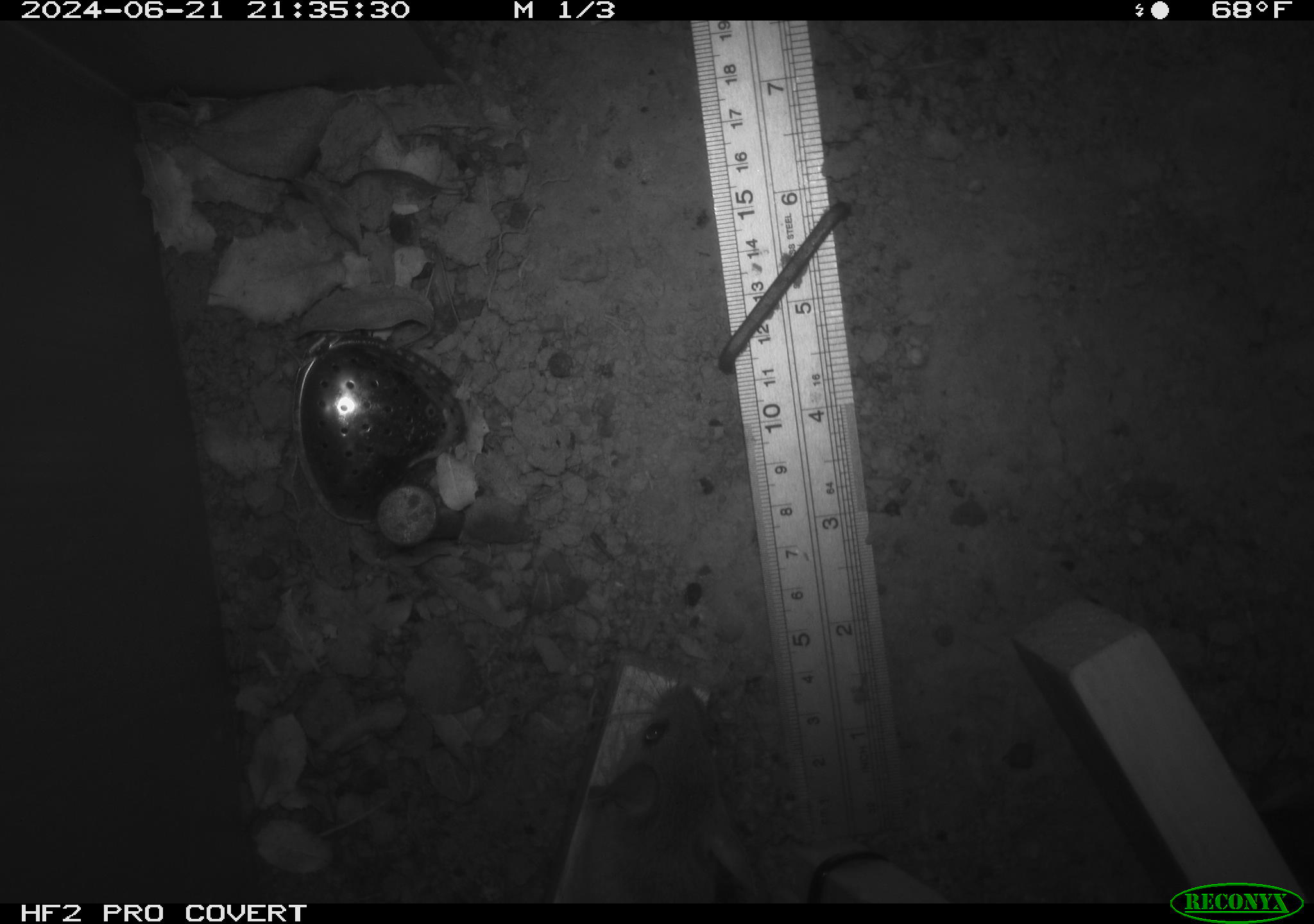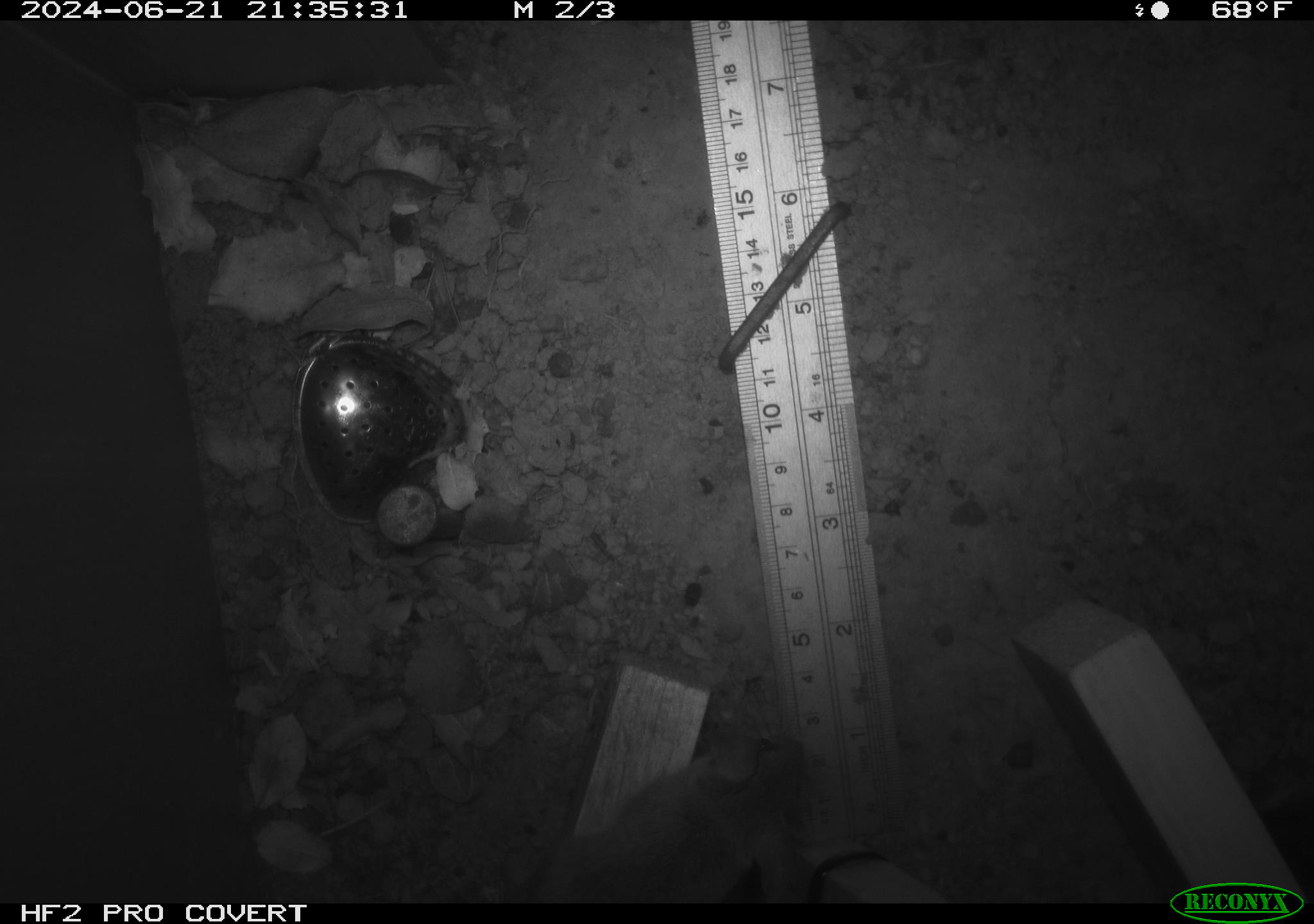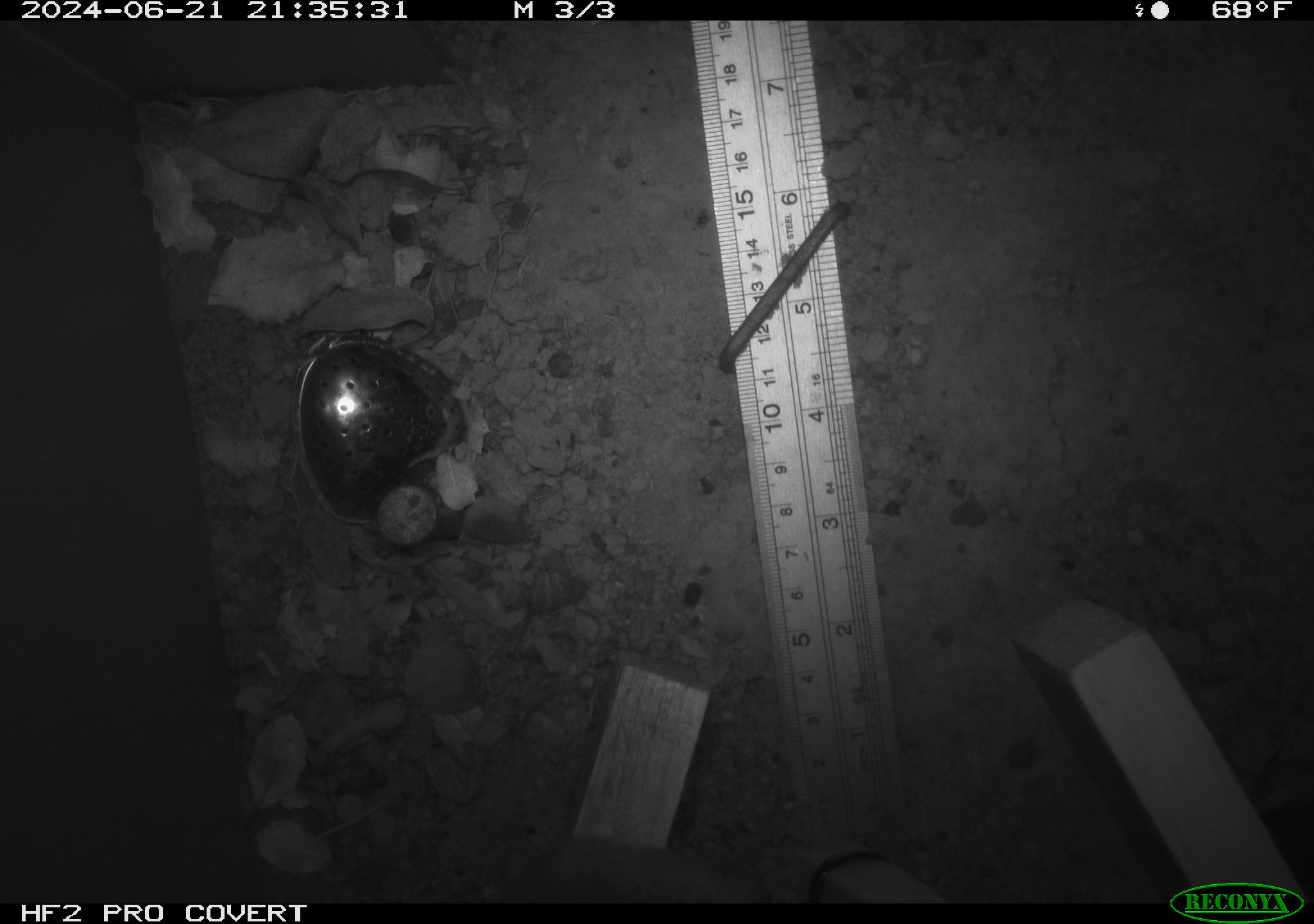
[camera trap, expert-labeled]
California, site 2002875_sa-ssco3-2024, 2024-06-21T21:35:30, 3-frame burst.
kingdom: Animalia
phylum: Chordata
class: Mammalia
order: Rodentia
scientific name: Rodentia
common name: rodent